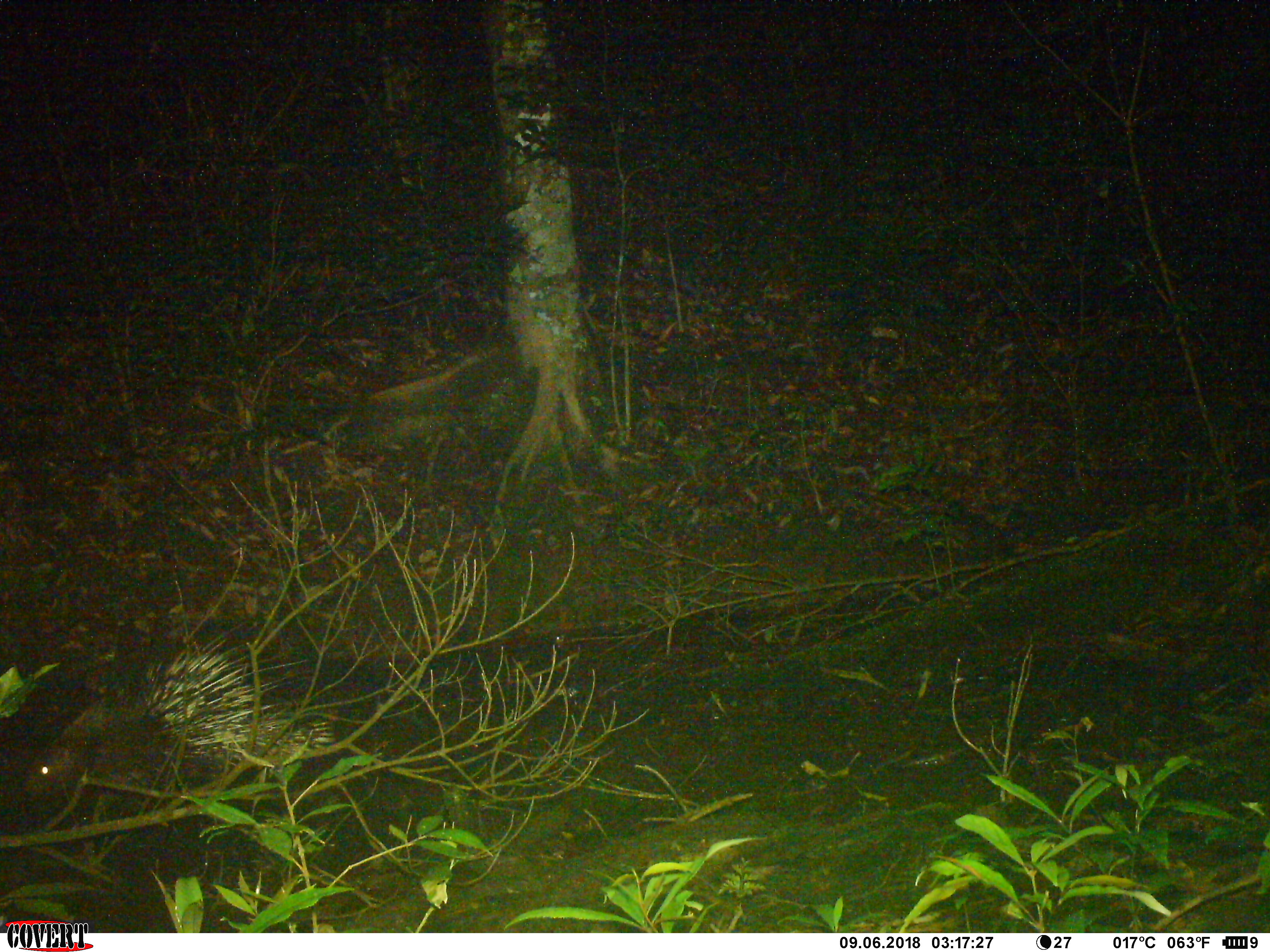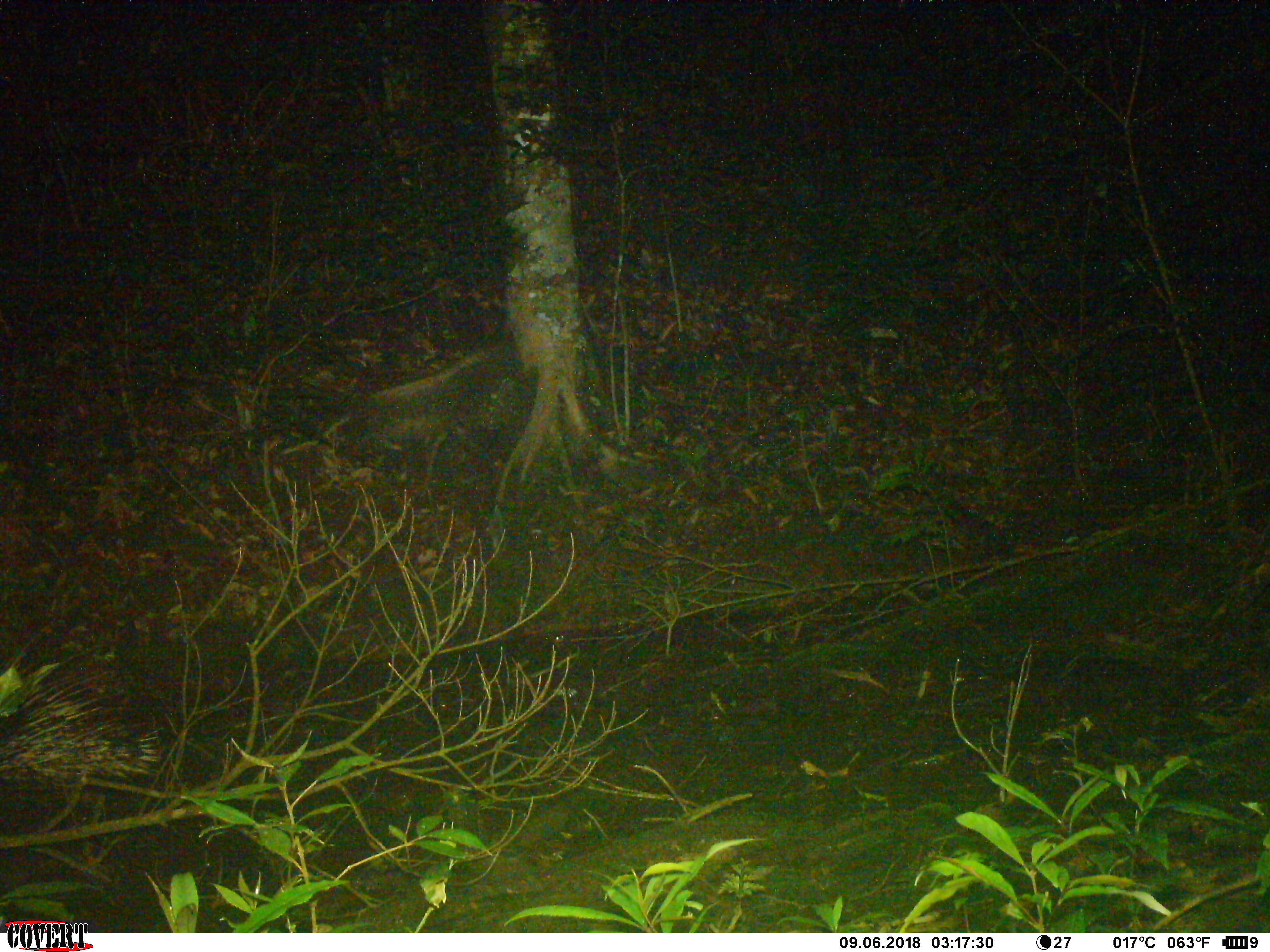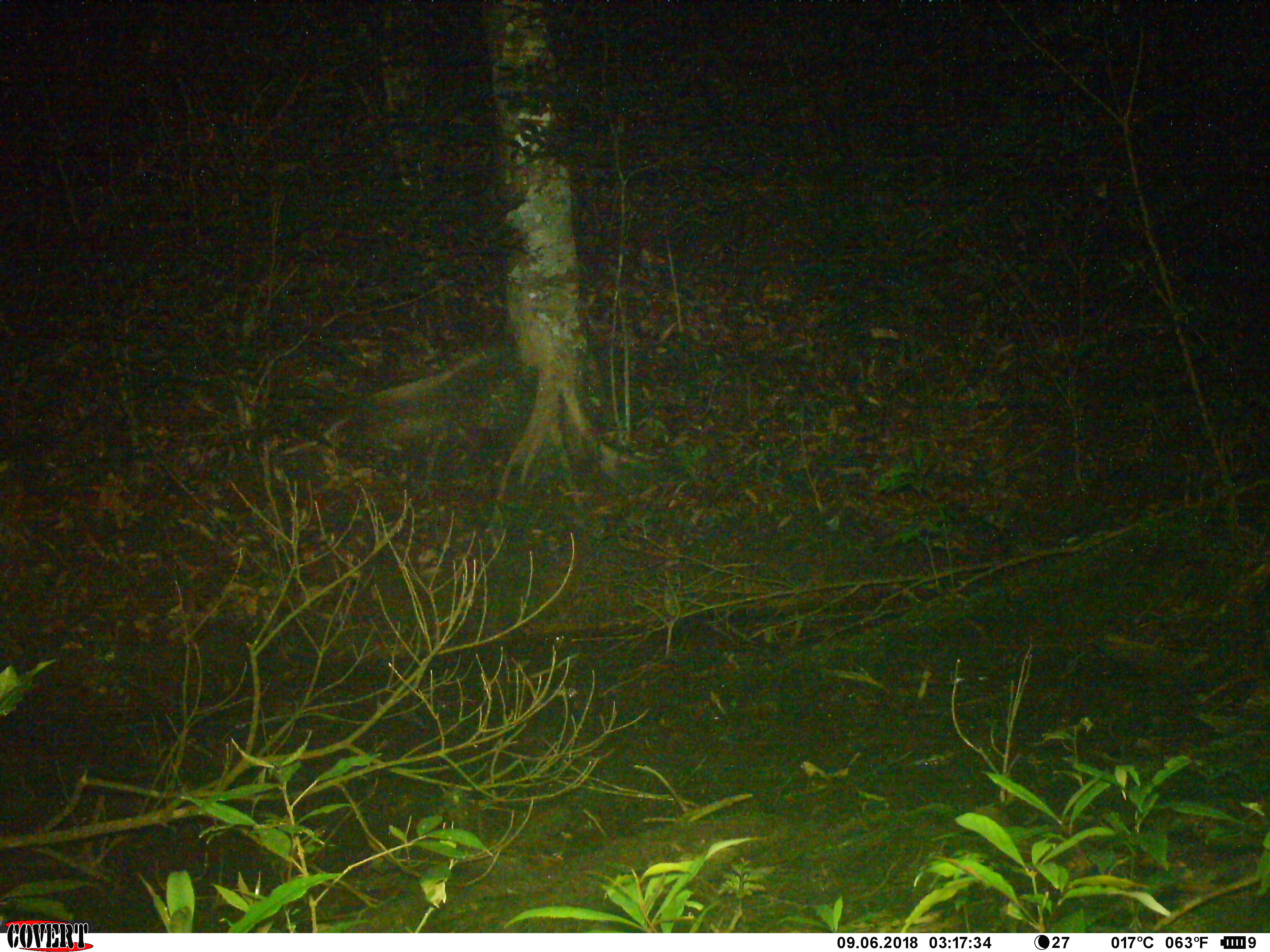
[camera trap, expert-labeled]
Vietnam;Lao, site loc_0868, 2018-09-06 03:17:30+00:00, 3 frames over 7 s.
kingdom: Animalia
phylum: Chordata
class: Mammalia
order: Rodentia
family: Hystricidae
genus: Hystrix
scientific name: Hystrix brachyura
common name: malayan porcupine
Malayan porcupine (Hystrix brachyura). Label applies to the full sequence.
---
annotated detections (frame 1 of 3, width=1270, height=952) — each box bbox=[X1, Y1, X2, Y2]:
malayan porcupine: bbox=[21, 622, 335, 807]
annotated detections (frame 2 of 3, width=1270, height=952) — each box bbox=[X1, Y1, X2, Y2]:
malayan porcupine: bbox=[0, 633, 161, 792]